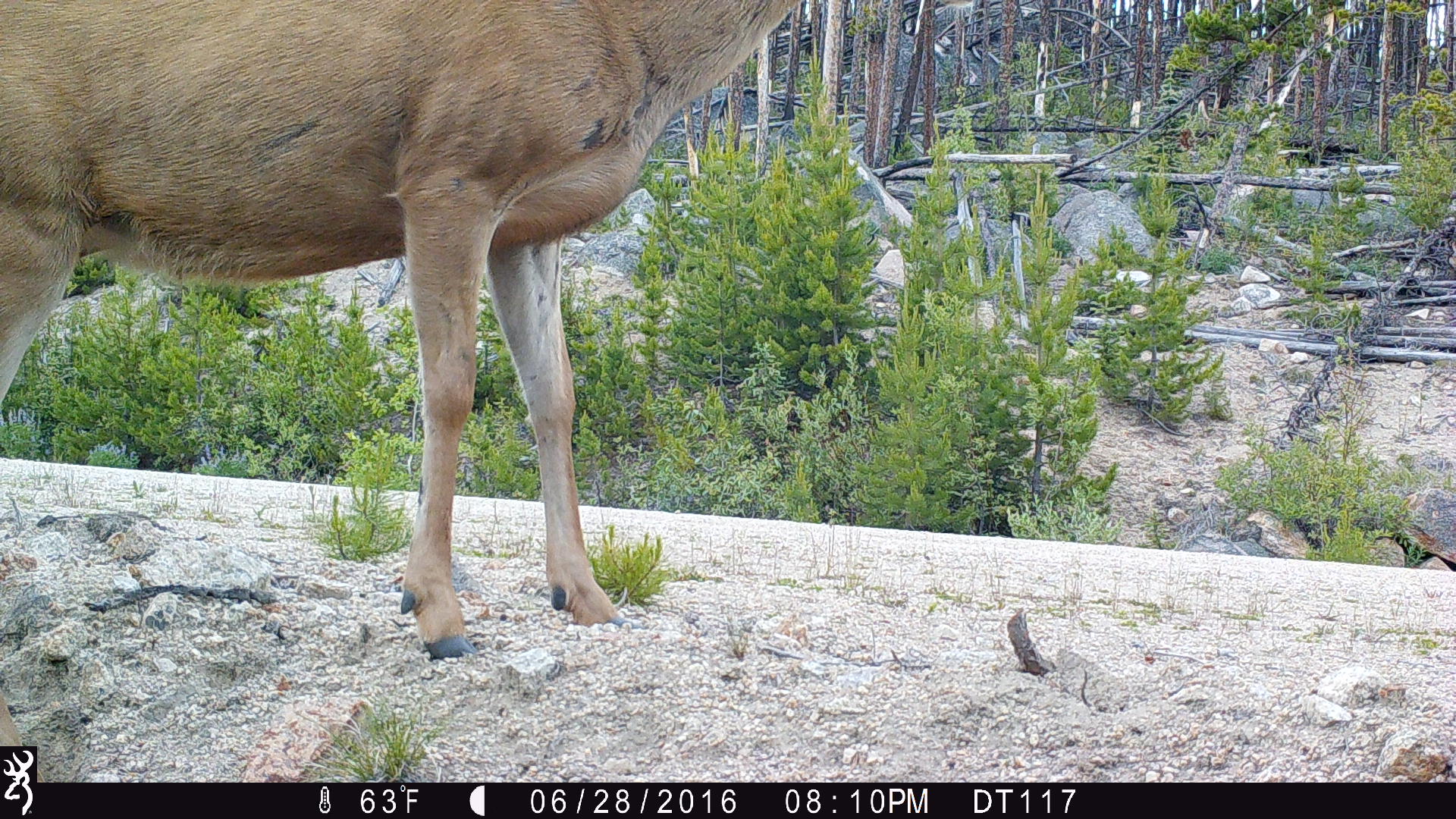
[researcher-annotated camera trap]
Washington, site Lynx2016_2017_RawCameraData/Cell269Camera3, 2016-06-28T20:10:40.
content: unidentified animal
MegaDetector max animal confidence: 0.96